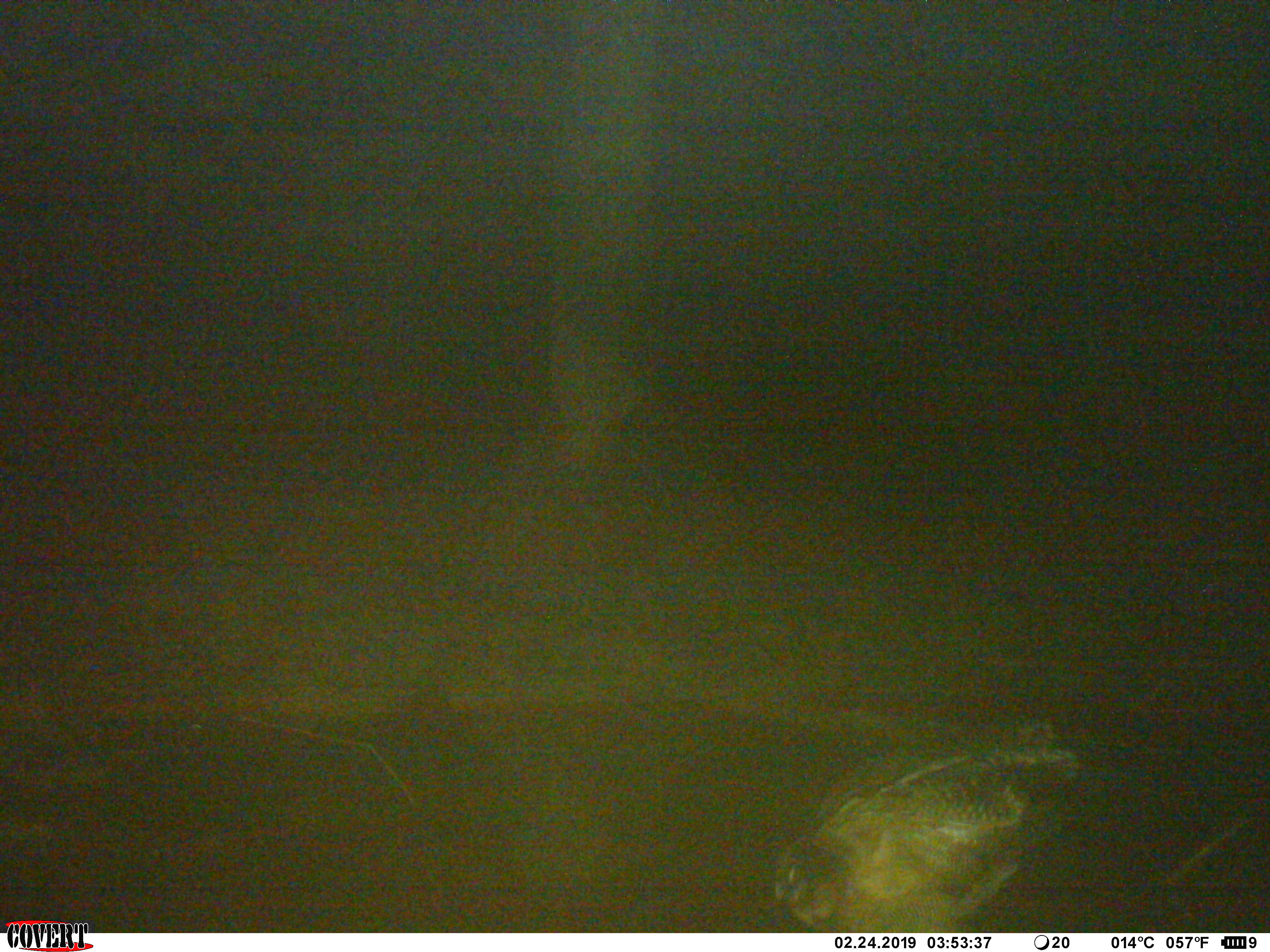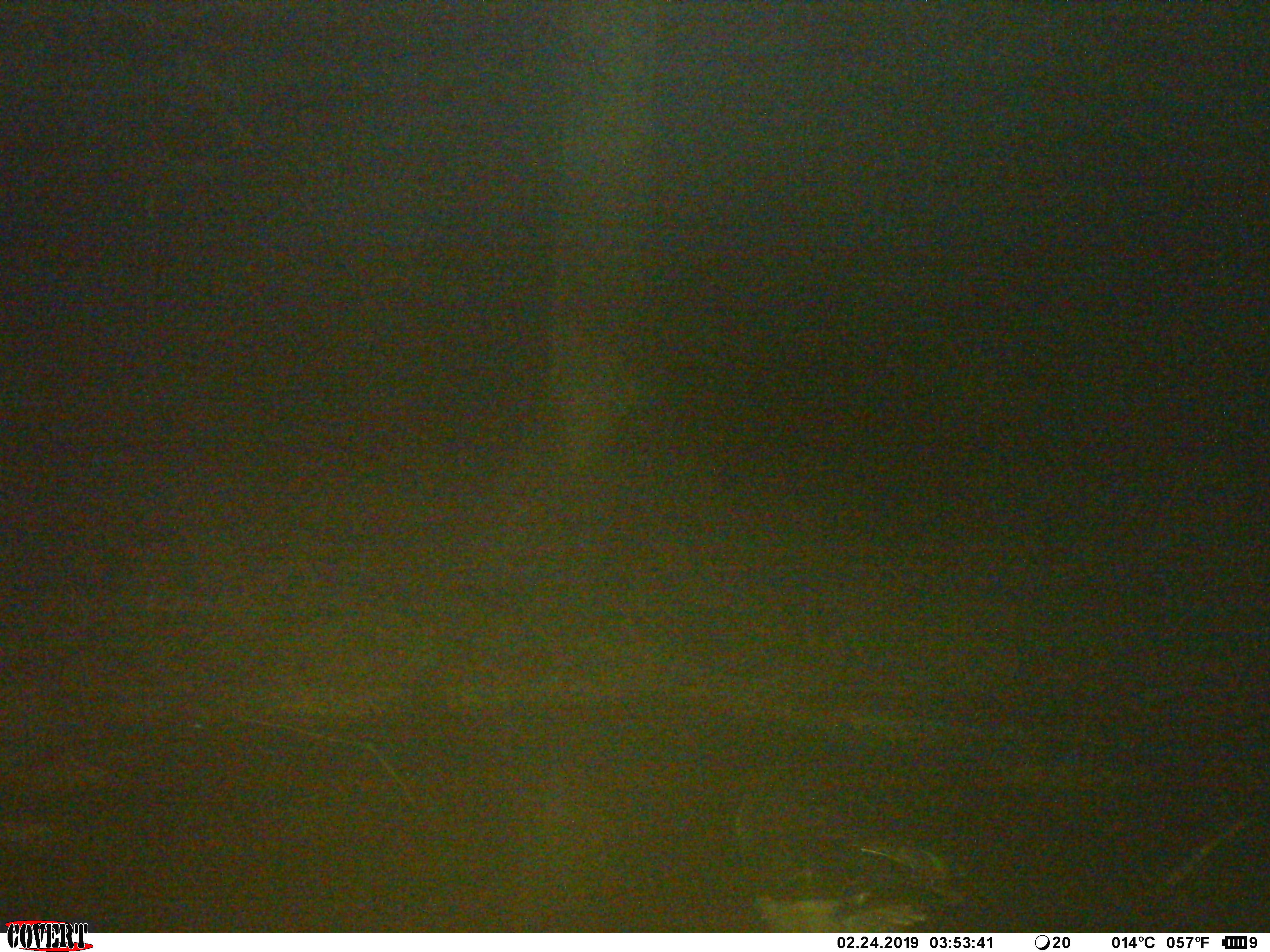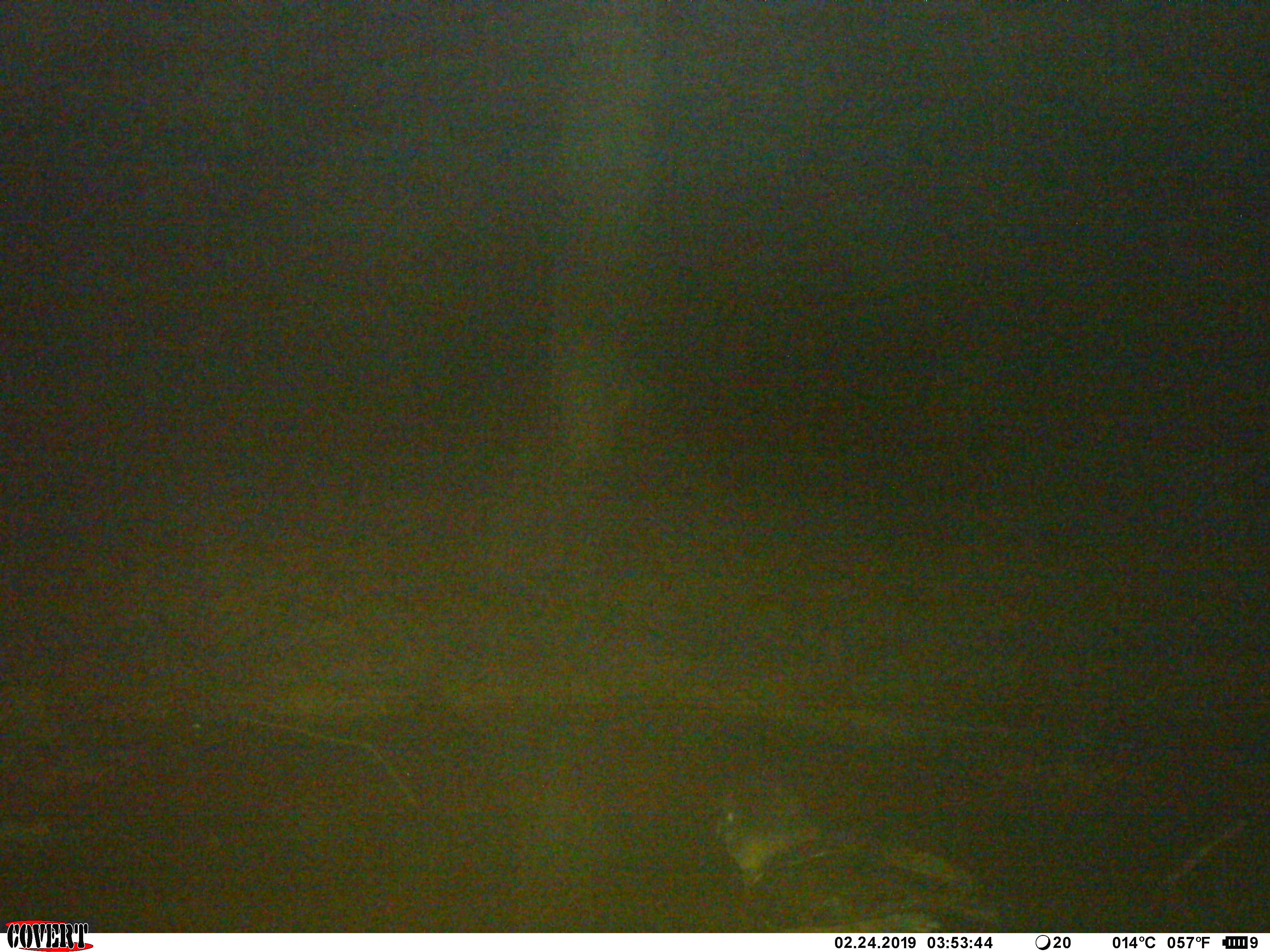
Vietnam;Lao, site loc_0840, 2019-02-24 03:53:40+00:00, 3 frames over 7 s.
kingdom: Animalia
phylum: Chordata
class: Aves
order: Strigiformes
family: Strigidae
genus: Strix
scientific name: Strix leptogrammica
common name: brown wood owl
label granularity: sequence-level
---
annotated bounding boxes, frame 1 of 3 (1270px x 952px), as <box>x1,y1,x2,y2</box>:
brown wood owl: <box>769,712,1080,932</box>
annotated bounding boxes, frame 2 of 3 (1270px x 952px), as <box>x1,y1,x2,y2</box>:
brown wood owl: <box>734,784,973,931</box>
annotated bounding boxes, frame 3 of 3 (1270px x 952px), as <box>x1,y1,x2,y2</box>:
brown wood owl: <box>712,764,1003,932</box>